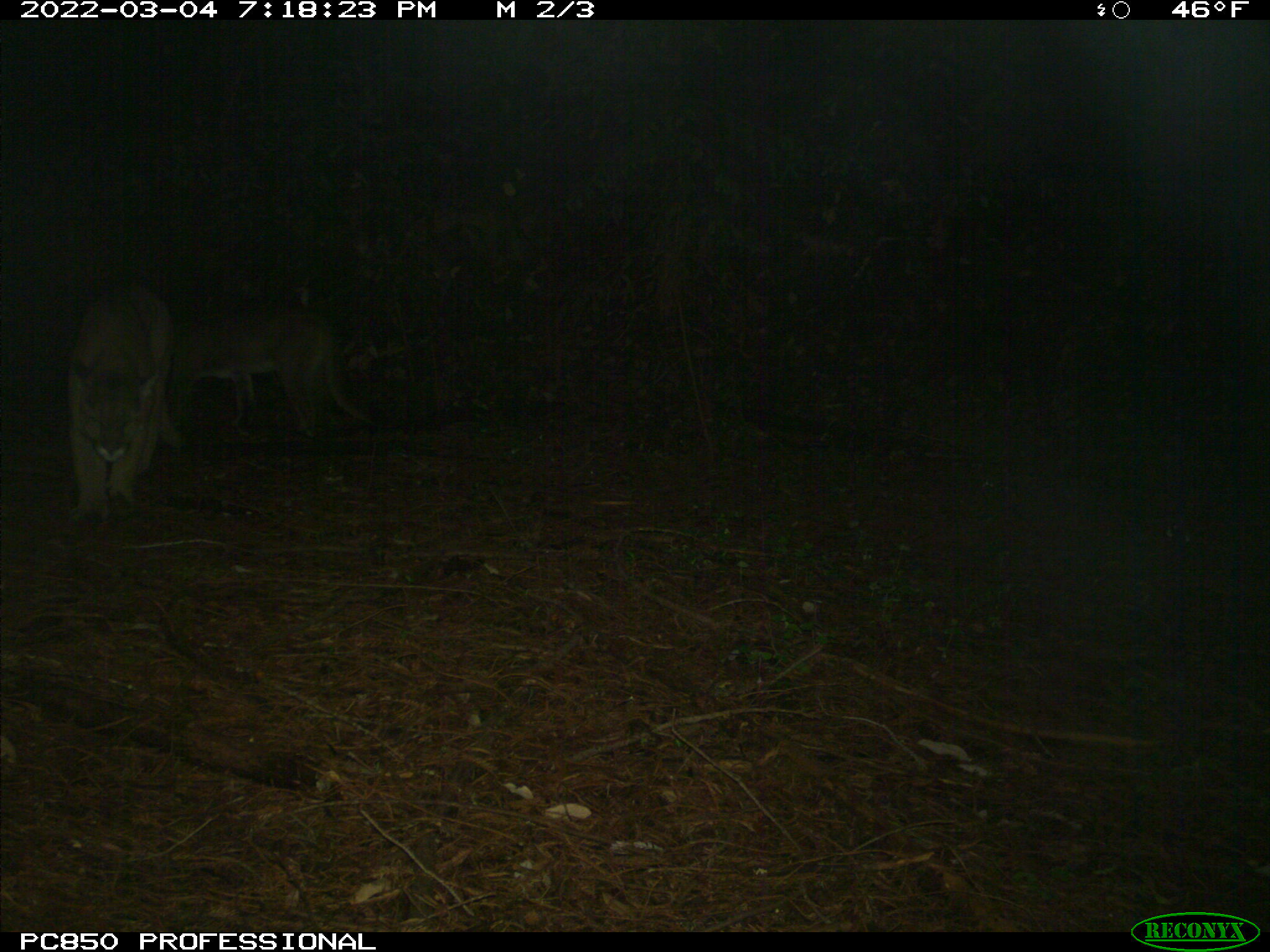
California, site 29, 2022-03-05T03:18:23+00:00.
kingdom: Animalia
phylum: Chordata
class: Mammalia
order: Carnivora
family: Felidae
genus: Puma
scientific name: Puma concolor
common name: puma